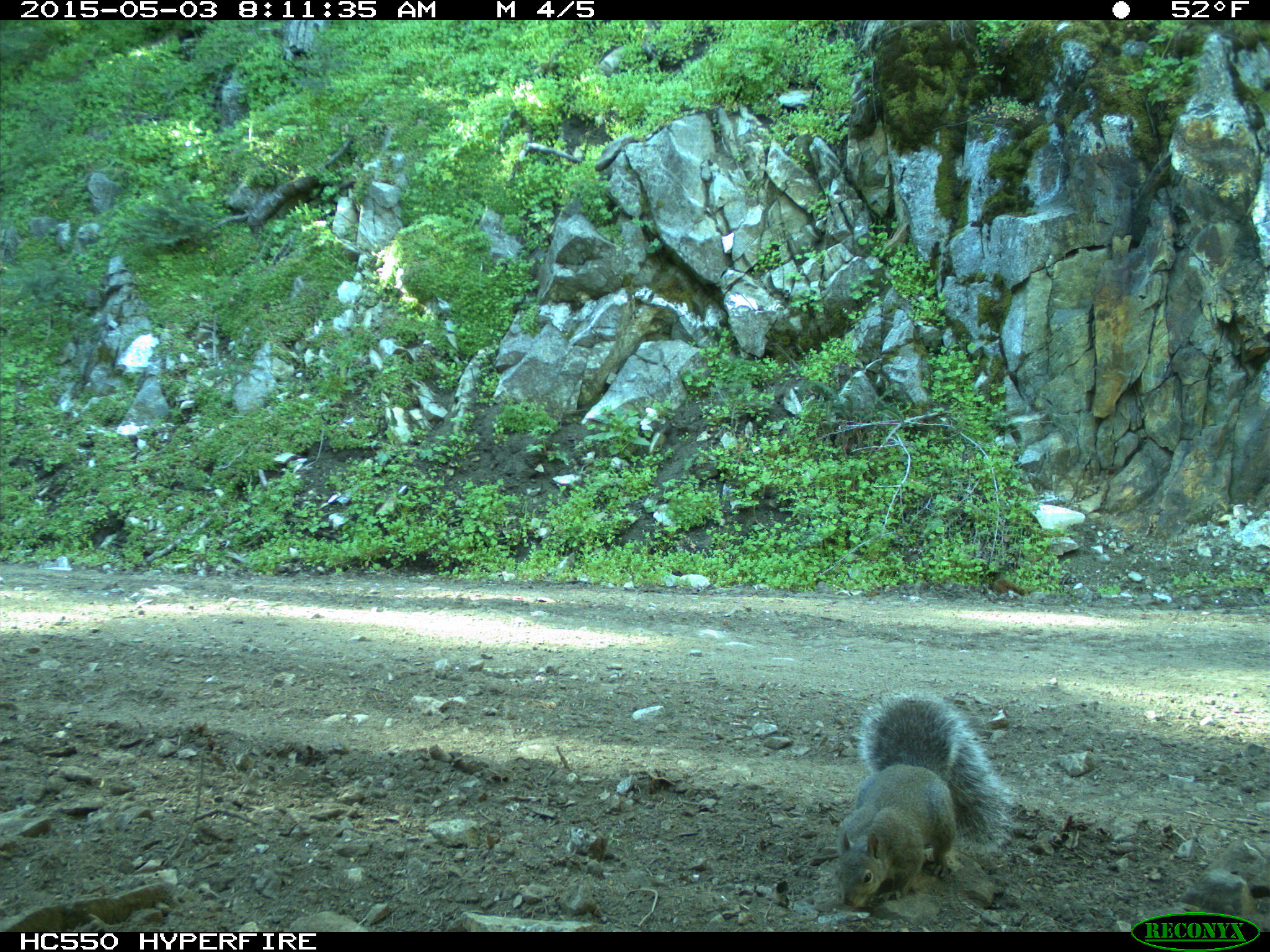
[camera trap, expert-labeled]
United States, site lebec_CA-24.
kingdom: Animalia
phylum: Chordata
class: Mammalia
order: Rodentia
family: Sciuridae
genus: Sciurus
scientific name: Sciurus carolinensis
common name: eastern gray squirrel